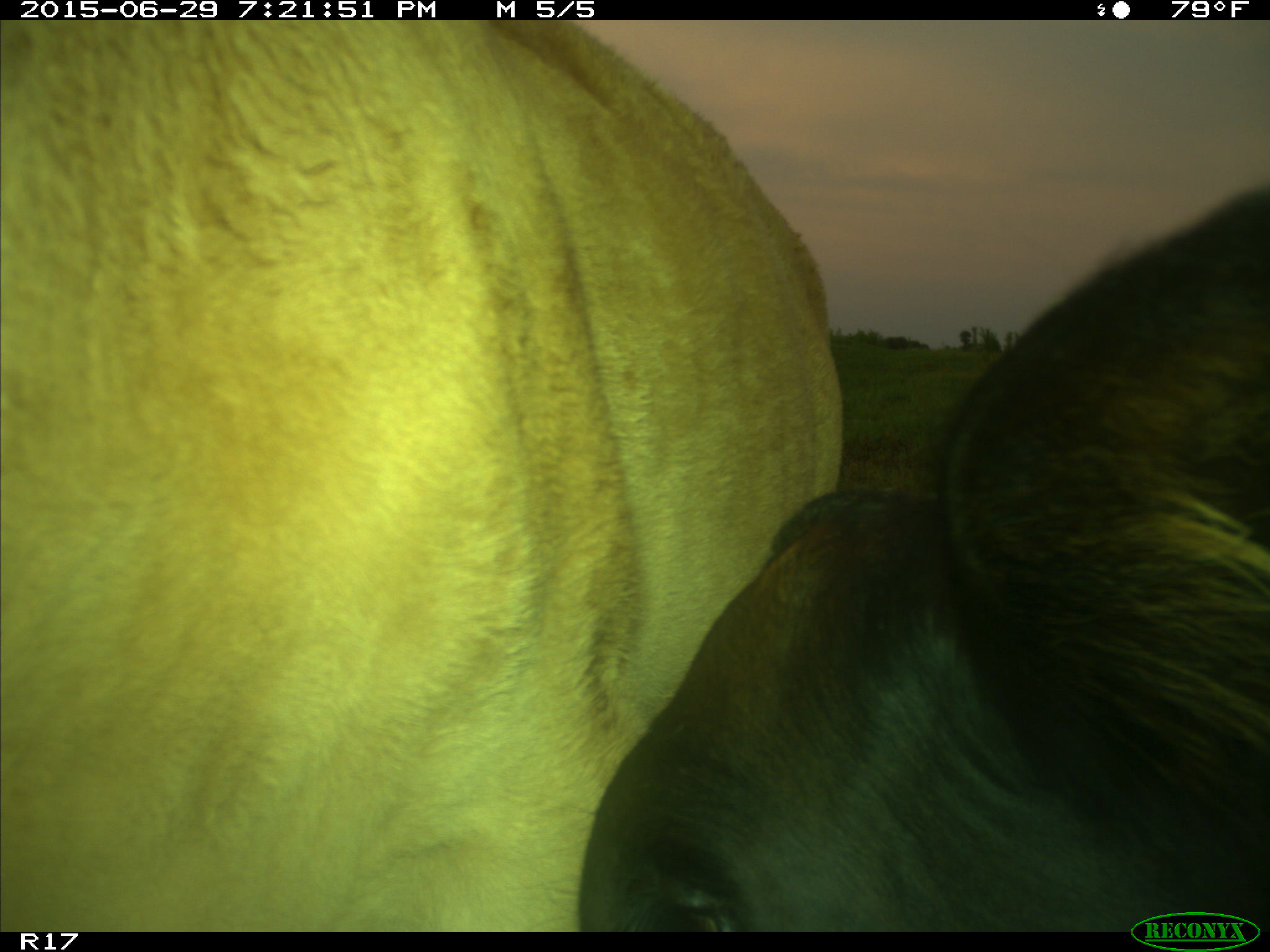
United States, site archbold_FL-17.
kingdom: Animalia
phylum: Chordata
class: Mammalia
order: Artiodactyla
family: Bovidae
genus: Bos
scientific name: Bos taurus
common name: domestic cow